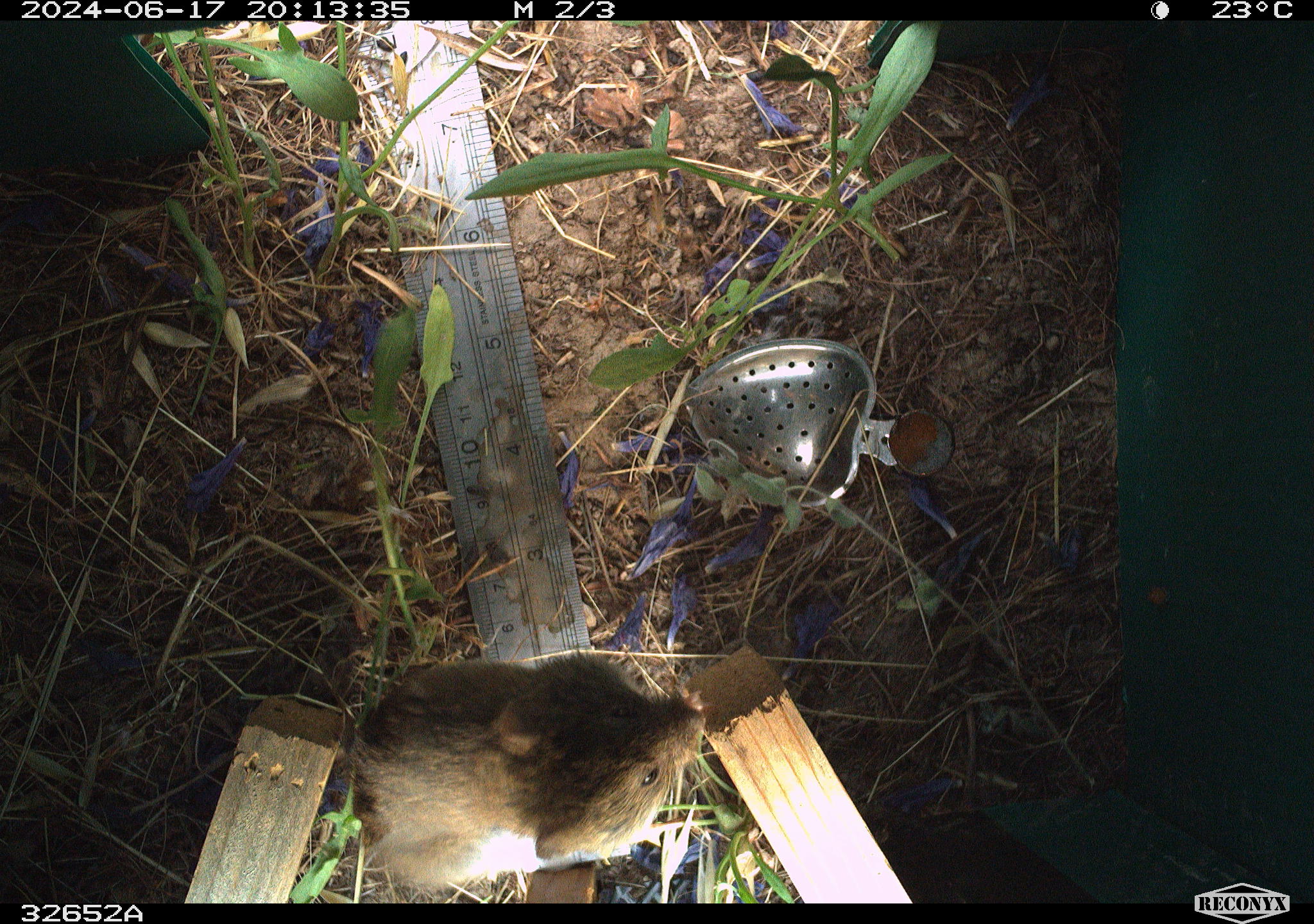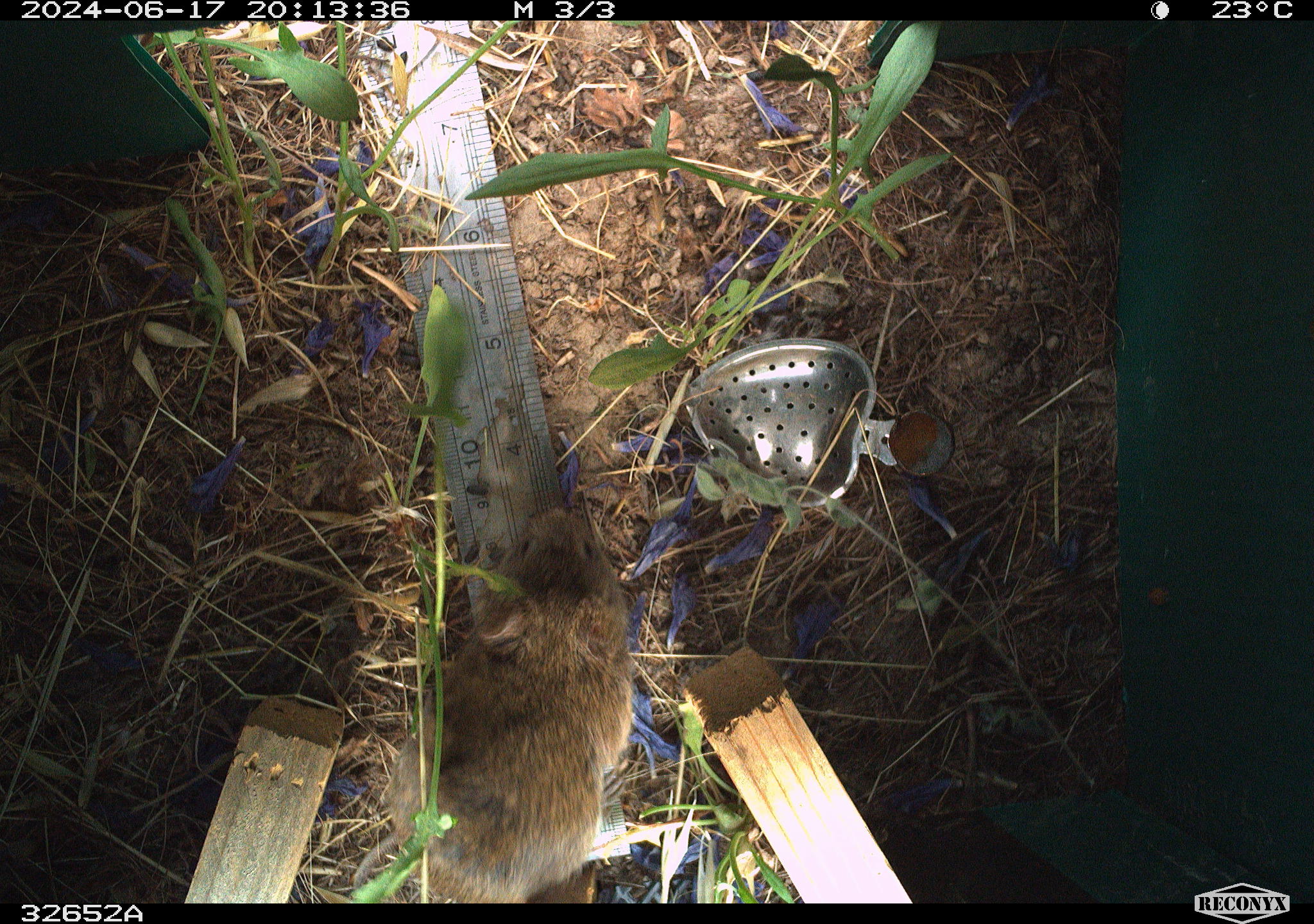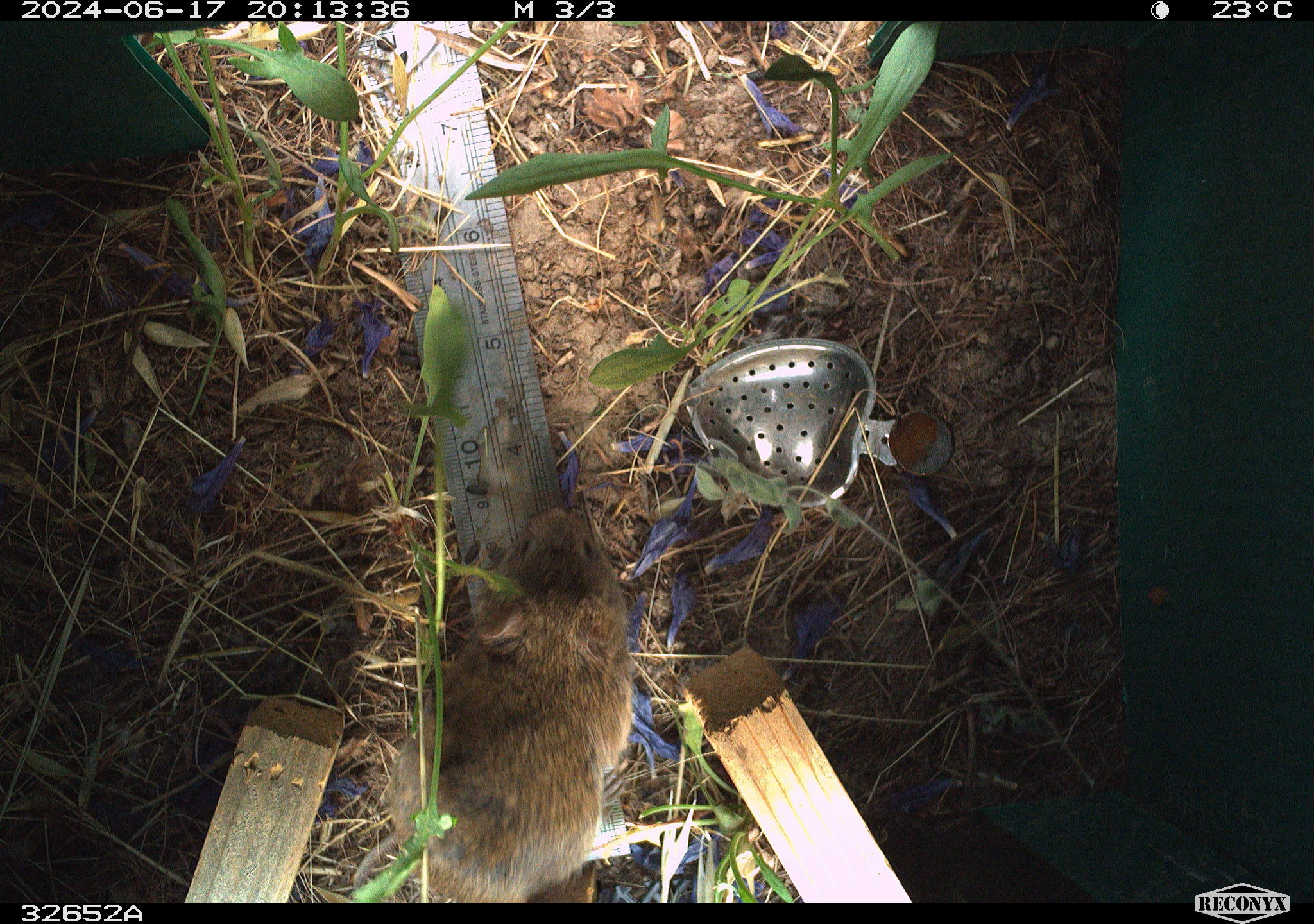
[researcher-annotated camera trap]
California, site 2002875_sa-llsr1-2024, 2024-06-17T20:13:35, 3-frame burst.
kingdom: Animalia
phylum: Chordata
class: Mammalia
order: Rodentia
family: Cricetidae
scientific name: Arvicolinae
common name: voles, lemmings, and muskrats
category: arvicolinae subfamily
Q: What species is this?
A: Arvicolinae subfamily (voles, lemmings, and muskrats) (Arvicolinae).